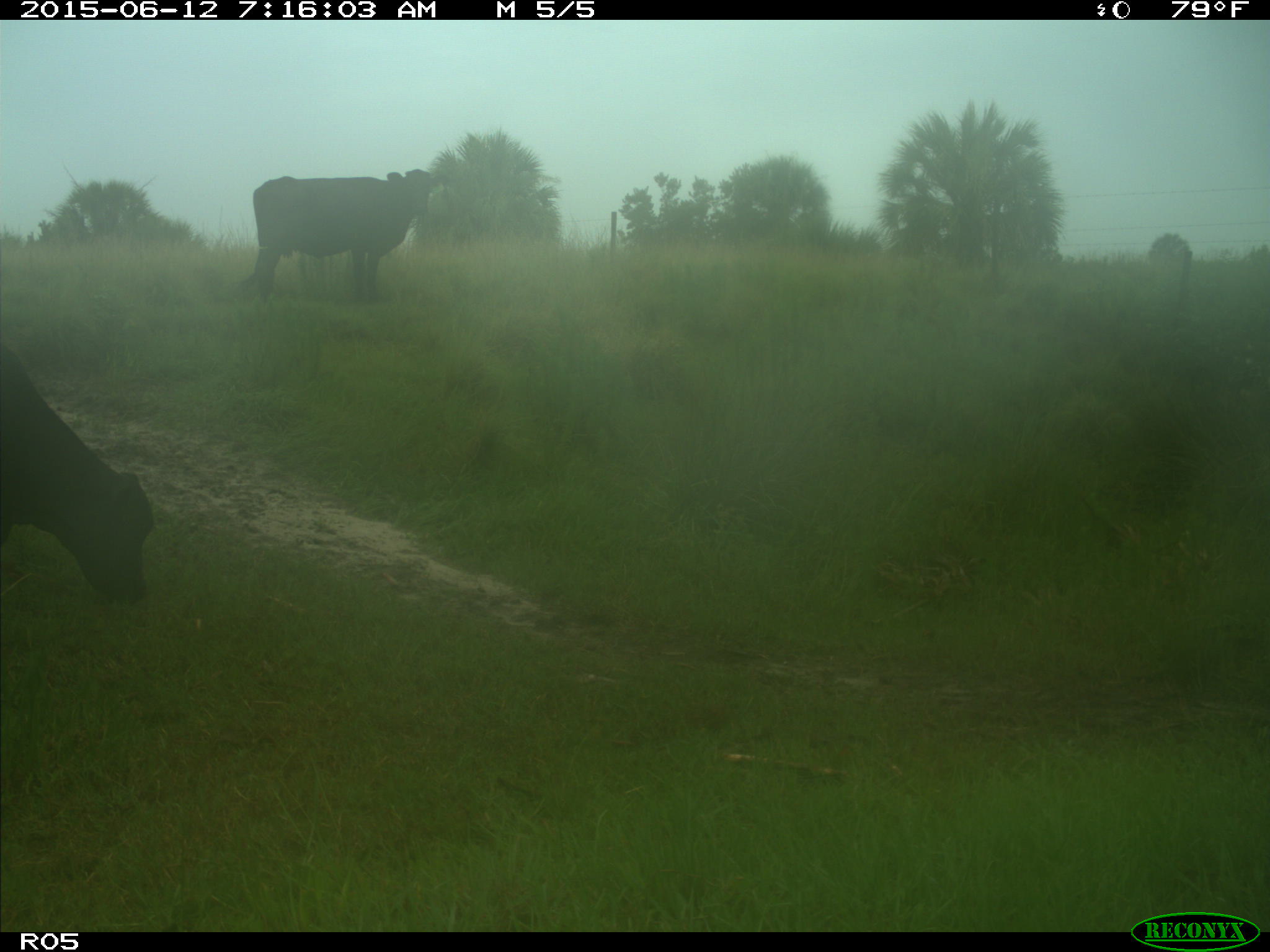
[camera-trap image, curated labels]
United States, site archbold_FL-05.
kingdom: Animalia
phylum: Chordata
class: Mammalia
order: Artiodactyla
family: Bovidae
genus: Bos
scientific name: Bos taurus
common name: domestic cow